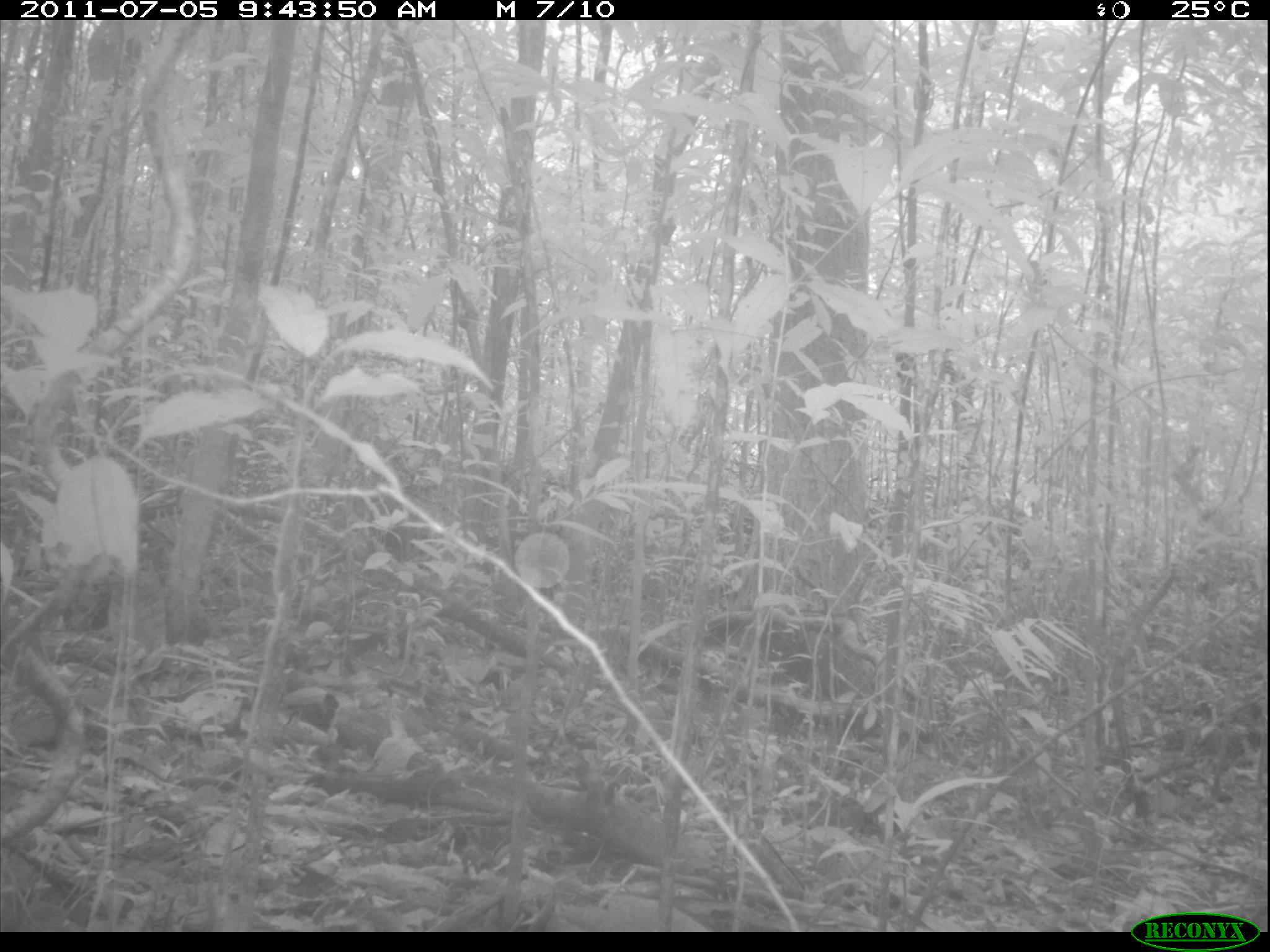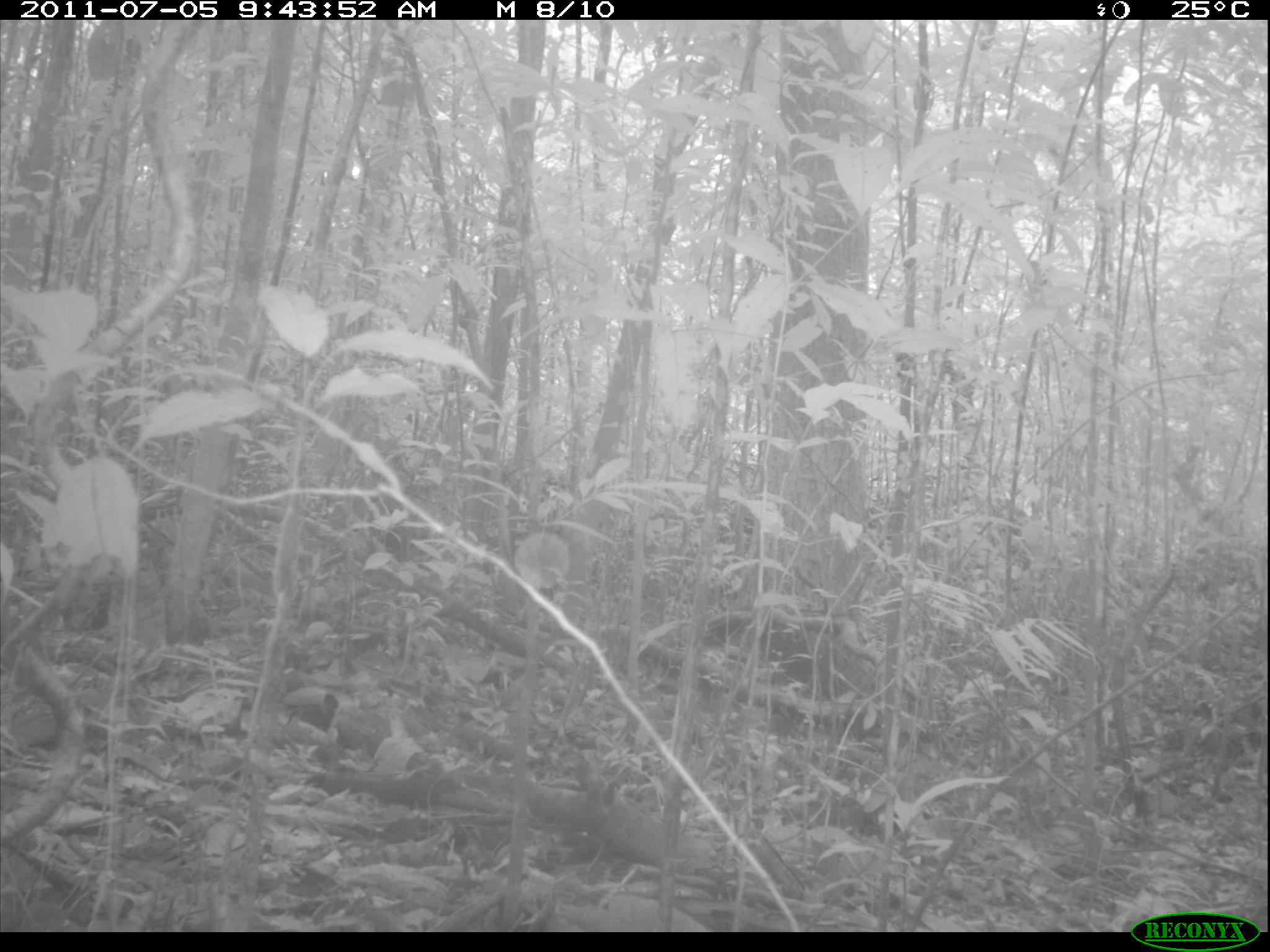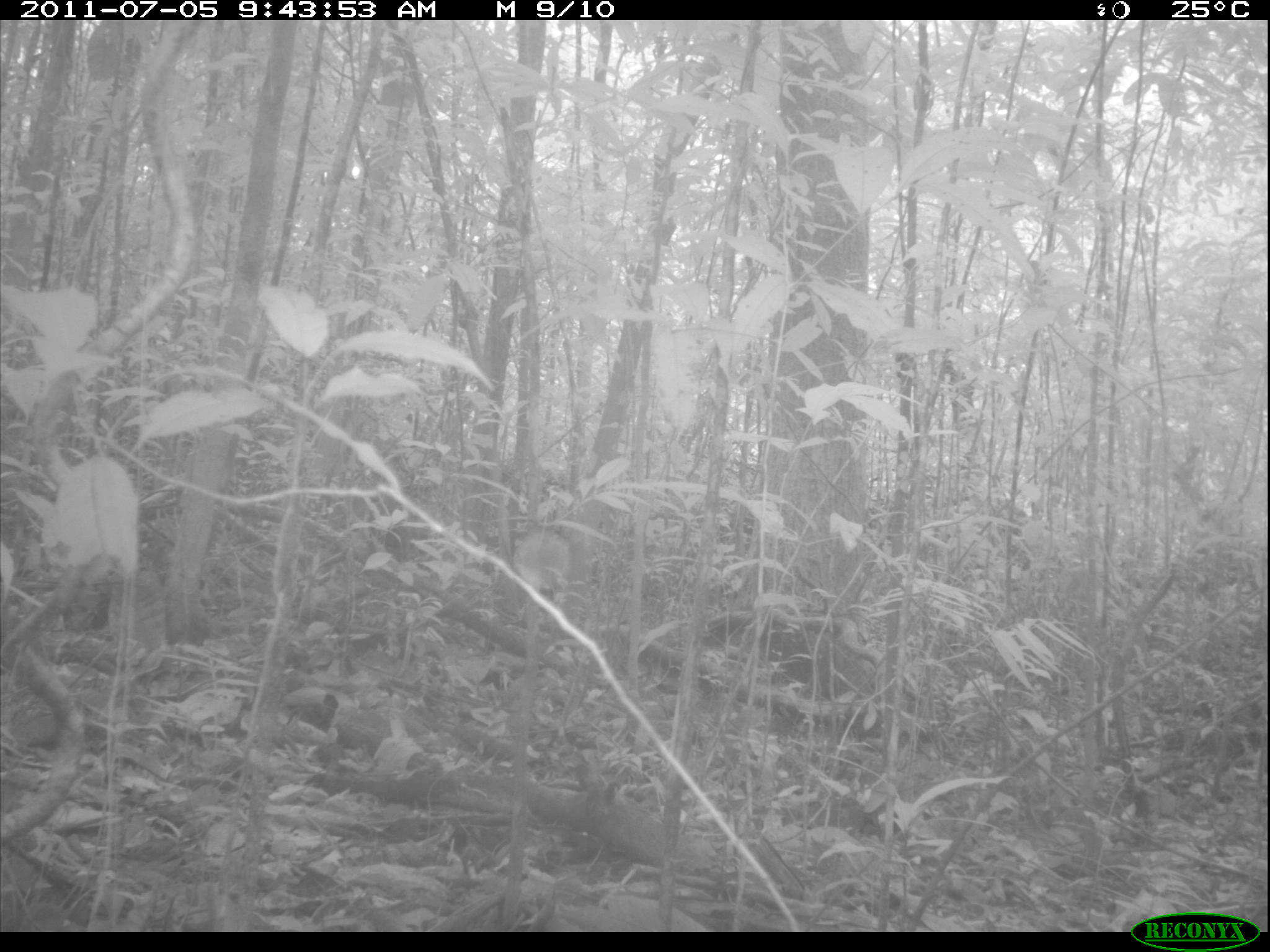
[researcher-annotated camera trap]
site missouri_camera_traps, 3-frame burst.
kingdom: Animalia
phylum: Chordata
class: Mammalia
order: Rodentia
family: Dasyproctidae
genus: Dasyprocta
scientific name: Dasyprocta coibae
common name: coiban agouti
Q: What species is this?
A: Coiban agouti (Dasyprocta coibae).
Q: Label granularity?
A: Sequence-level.